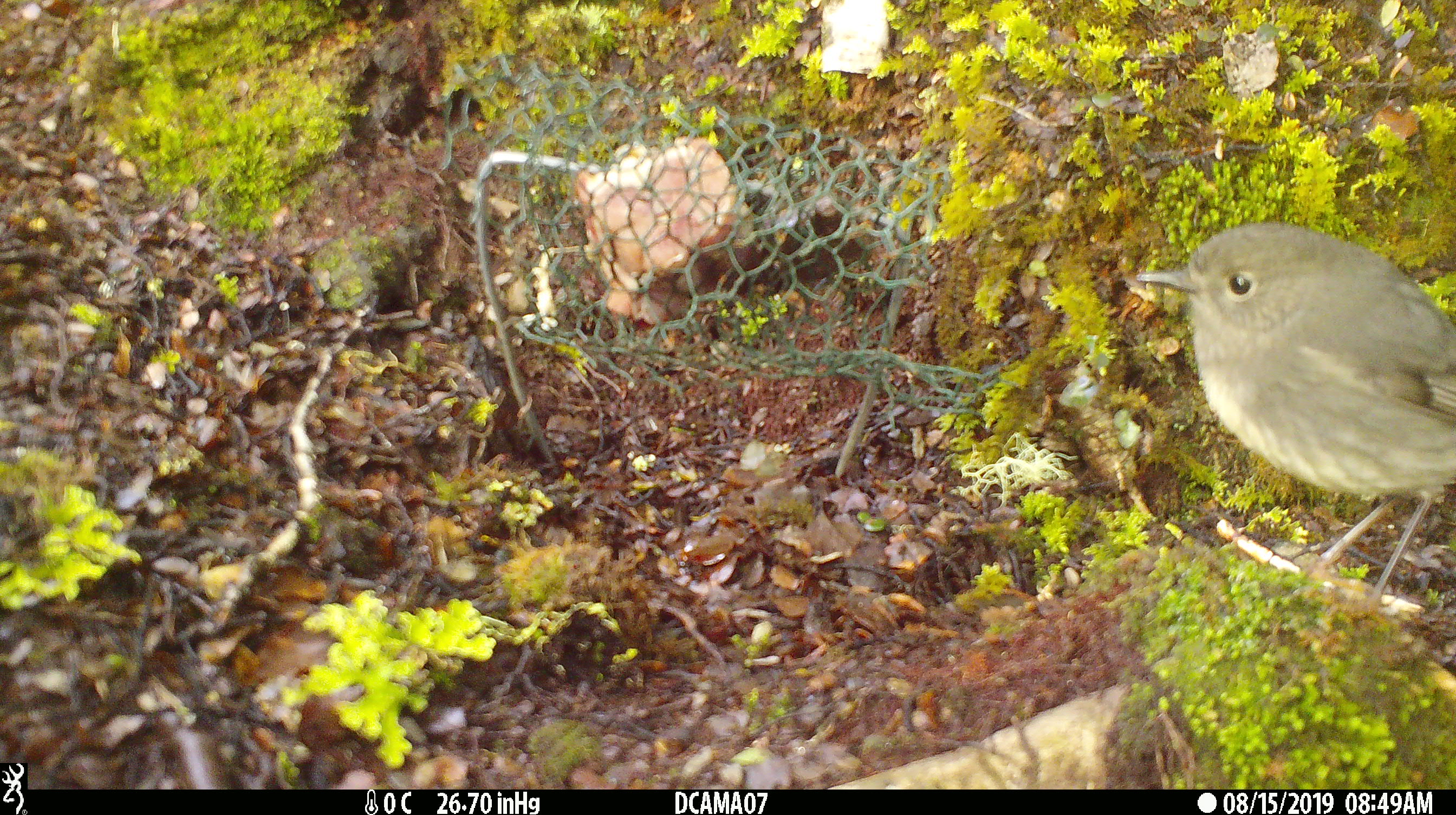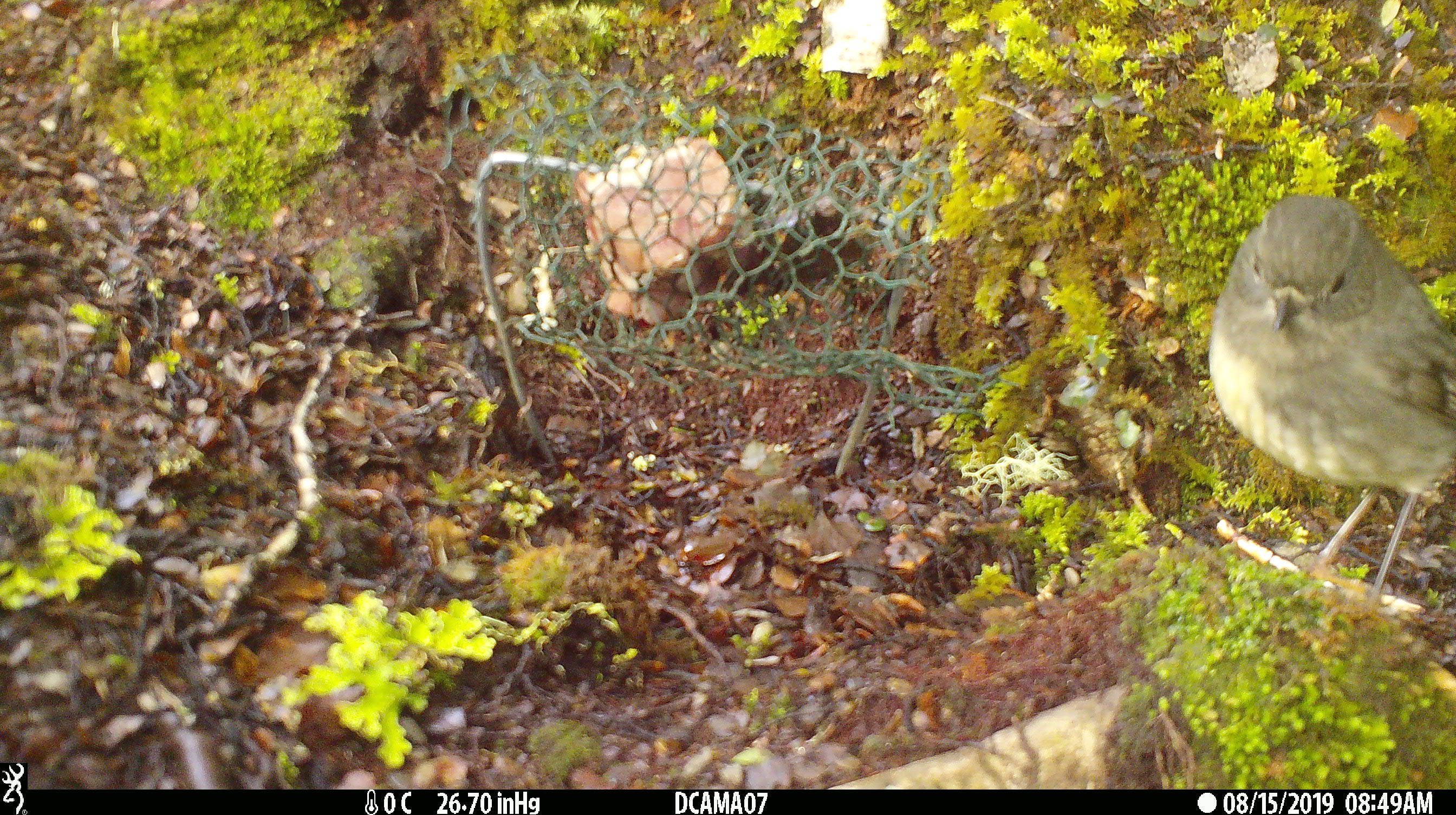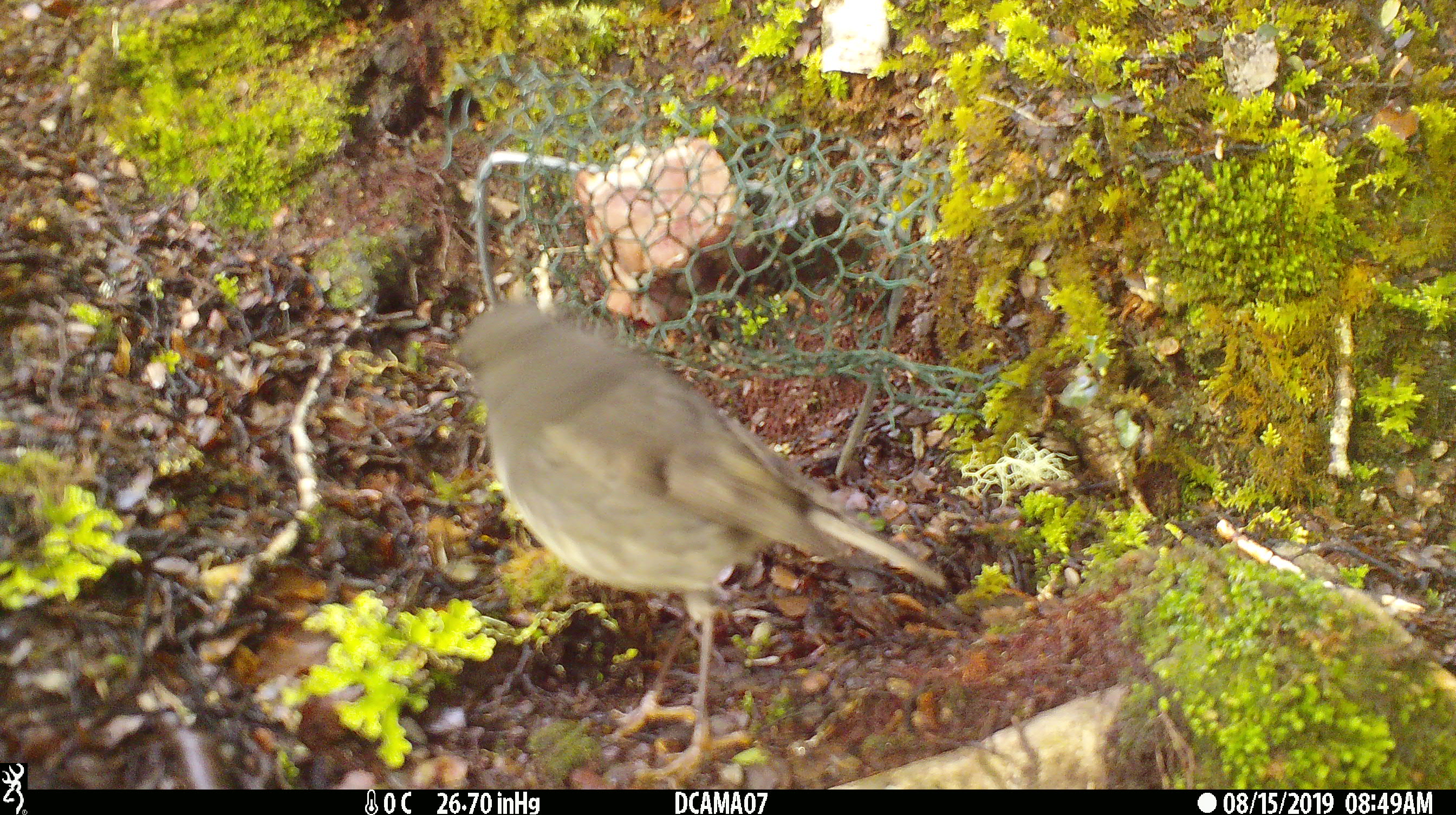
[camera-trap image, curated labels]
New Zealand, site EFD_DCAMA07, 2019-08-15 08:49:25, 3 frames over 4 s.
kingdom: Animalia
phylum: Chordata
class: Aves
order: Passeriformes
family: Petroicidae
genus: Petroica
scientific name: Petroica australis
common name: new zealand robin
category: robin